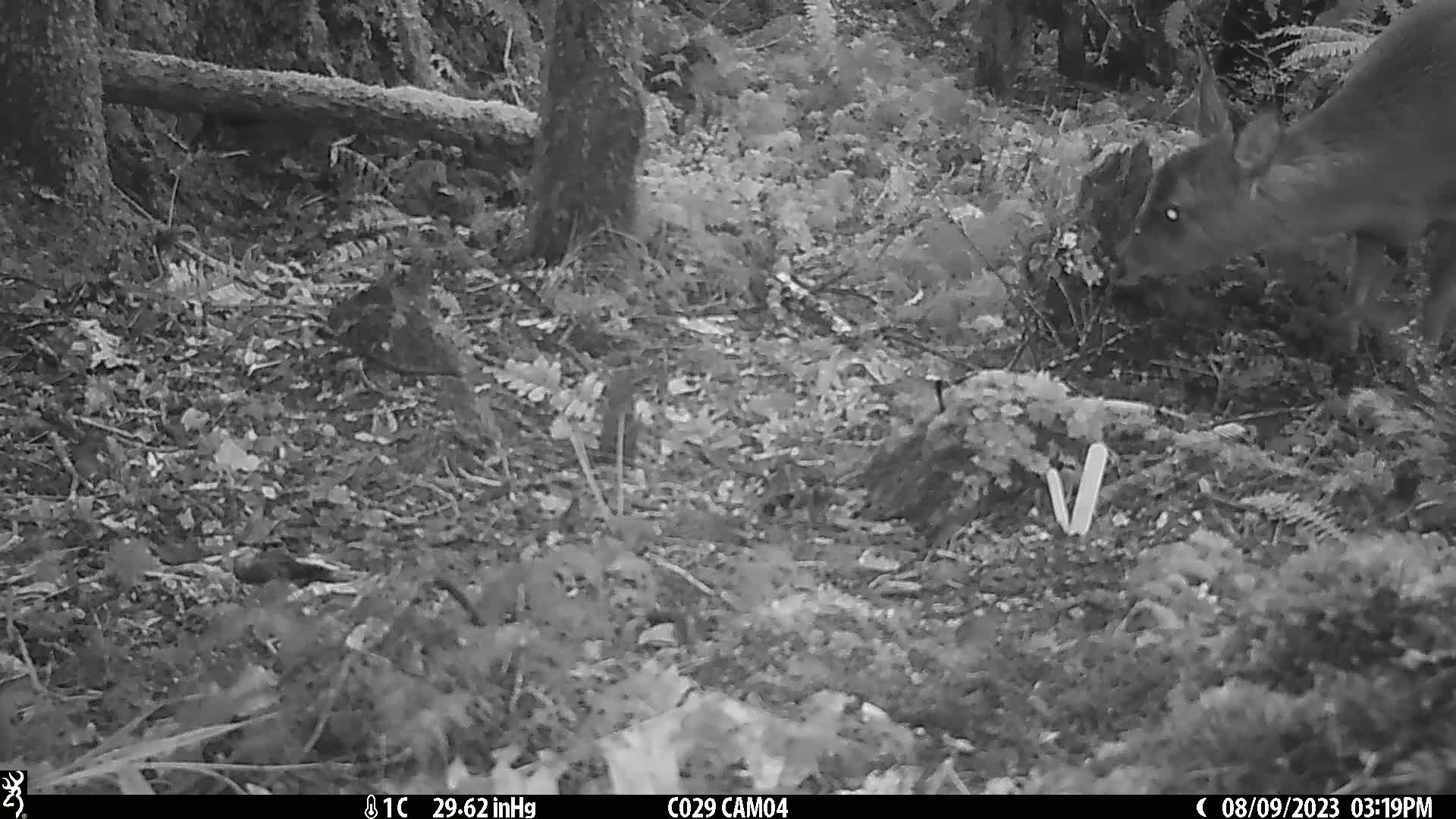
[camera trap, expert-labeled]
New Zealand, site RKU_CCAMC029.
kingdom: Animalia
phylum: Chordata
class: Mammalia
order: Artiodactyla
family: Cervidae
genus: Odocoileus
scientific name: Odocoileus virginianus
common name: white-tailed deer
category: white tailed deer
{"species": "white tailed deer (white-tailed deer) (Odocoileus virginianus)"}